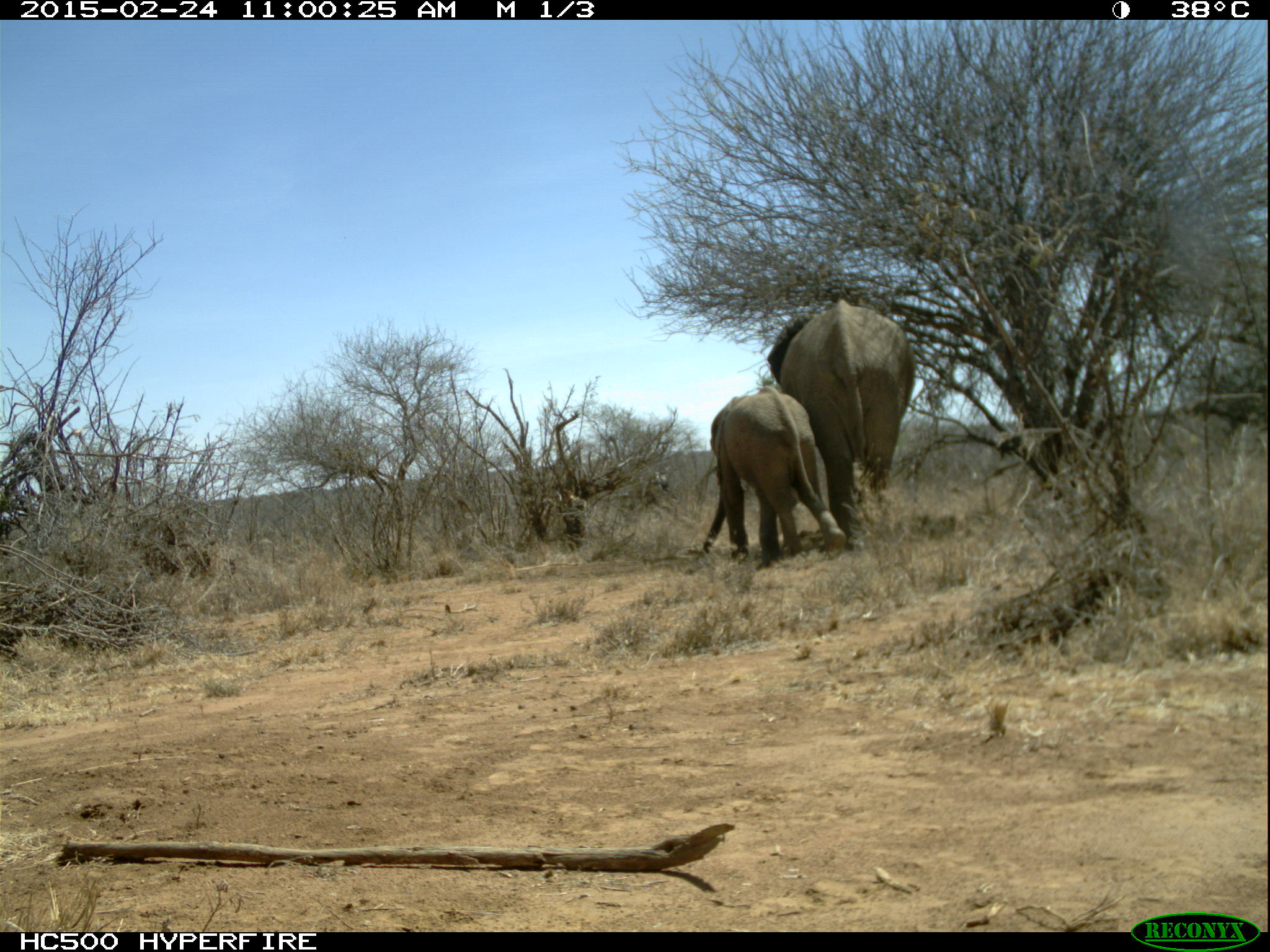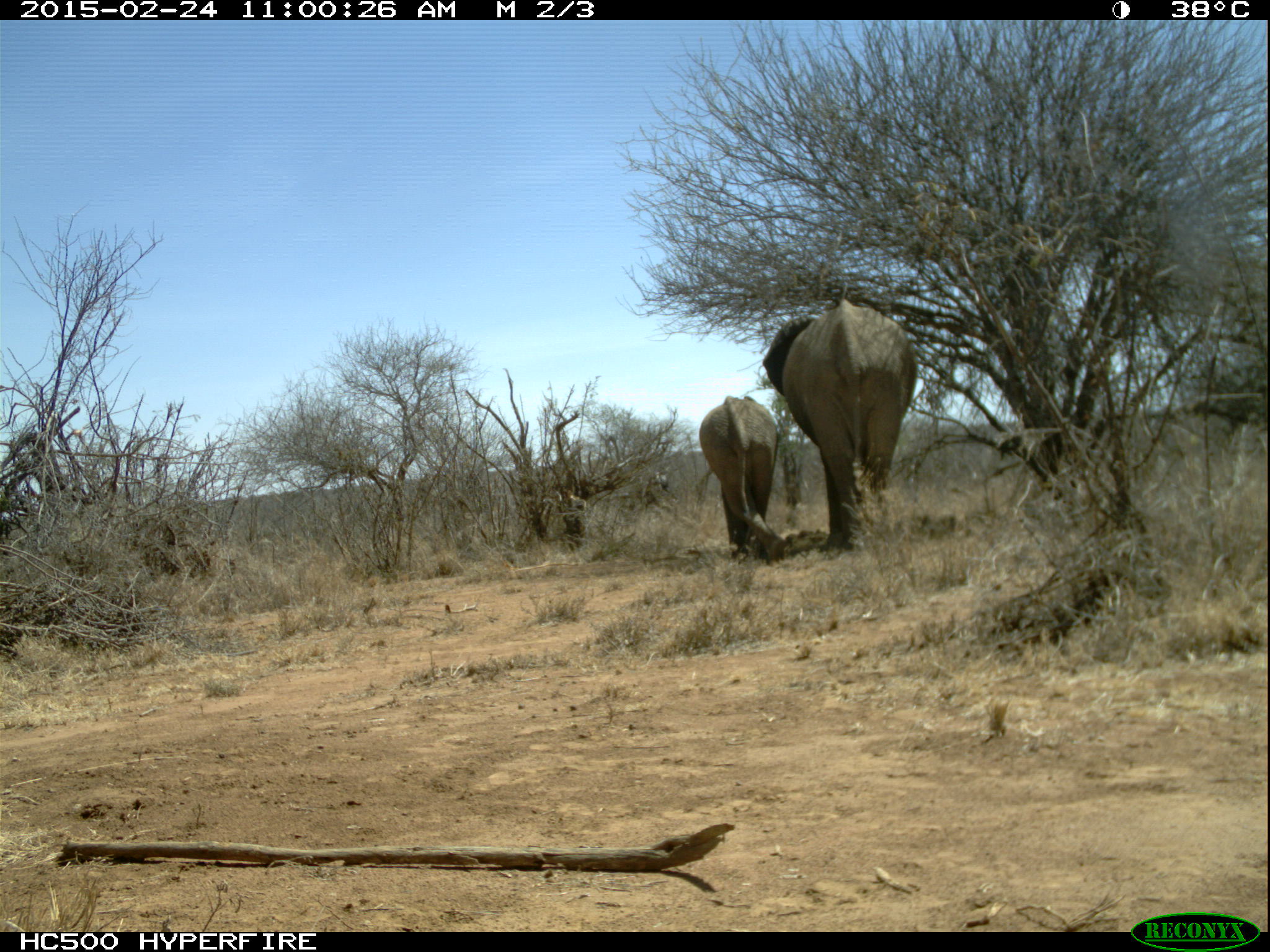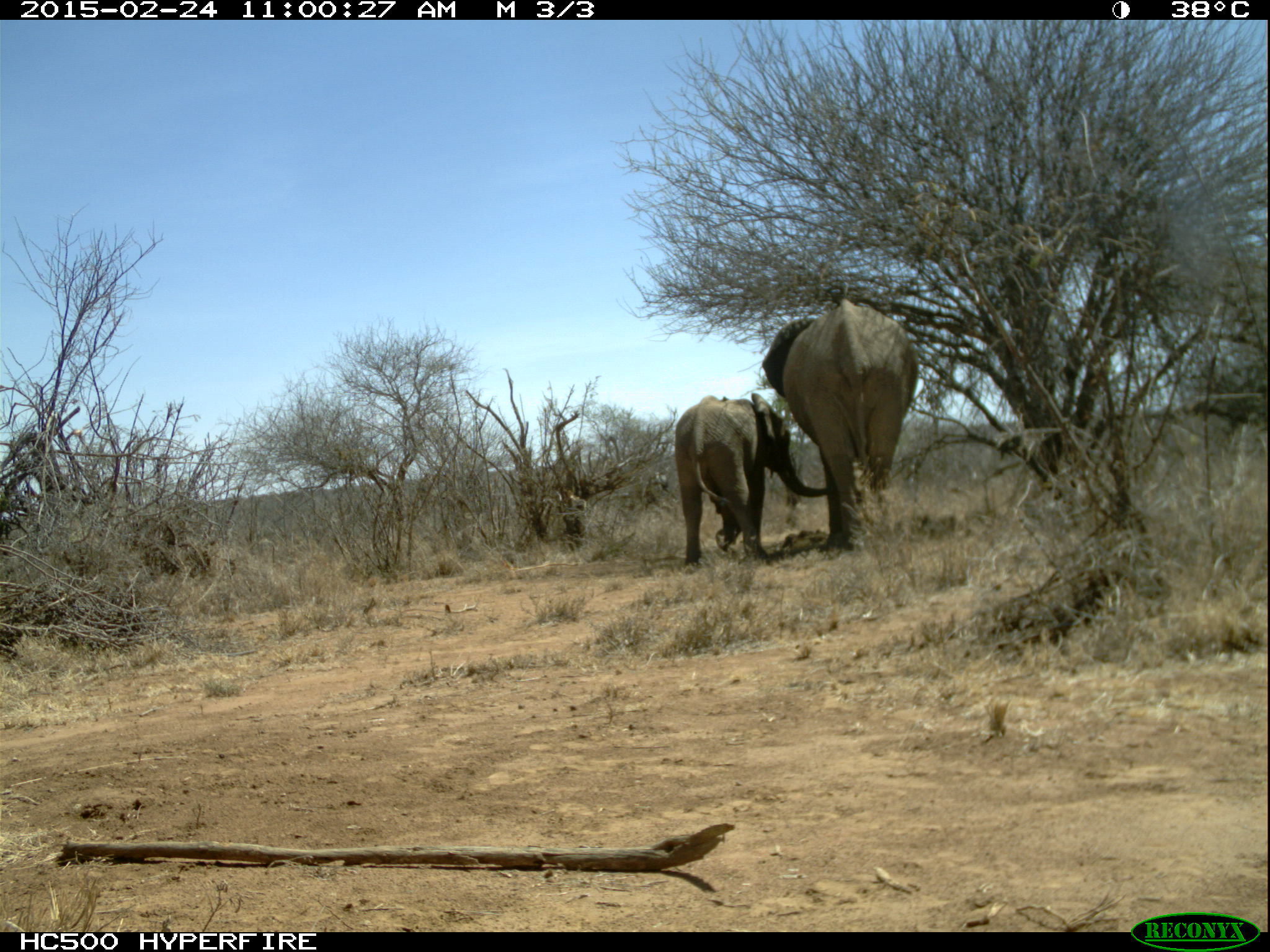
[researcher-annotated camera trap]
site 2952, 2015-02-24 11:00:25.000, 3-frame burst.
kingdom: Animalia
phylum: Chordata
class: Mammalia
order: Proboscidea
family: Elephantidae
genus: Loxodonta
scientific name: Loxodonta africana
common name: african bush elephant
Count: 2.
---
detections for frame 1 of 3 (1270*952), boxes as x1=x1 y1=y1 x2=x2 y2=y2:
loxodonta africana: x1=766 y1=299 x2=915 y2=548; x1=699 y1=385 x2=847 y2=567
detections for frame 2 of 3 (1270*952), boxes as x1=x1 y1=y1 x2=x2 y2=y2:
loxodonta africana: x1=762 y1=299 x2=916 y2=553; x1=698 y1=396 x2=786 y2=563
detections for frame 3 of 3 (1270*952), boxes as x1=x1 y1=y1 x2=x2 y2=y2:
loxodonta africana: x1=761 y1=298 x2=917 y2=551; x1=673 y1=393 x2=827 y2=569